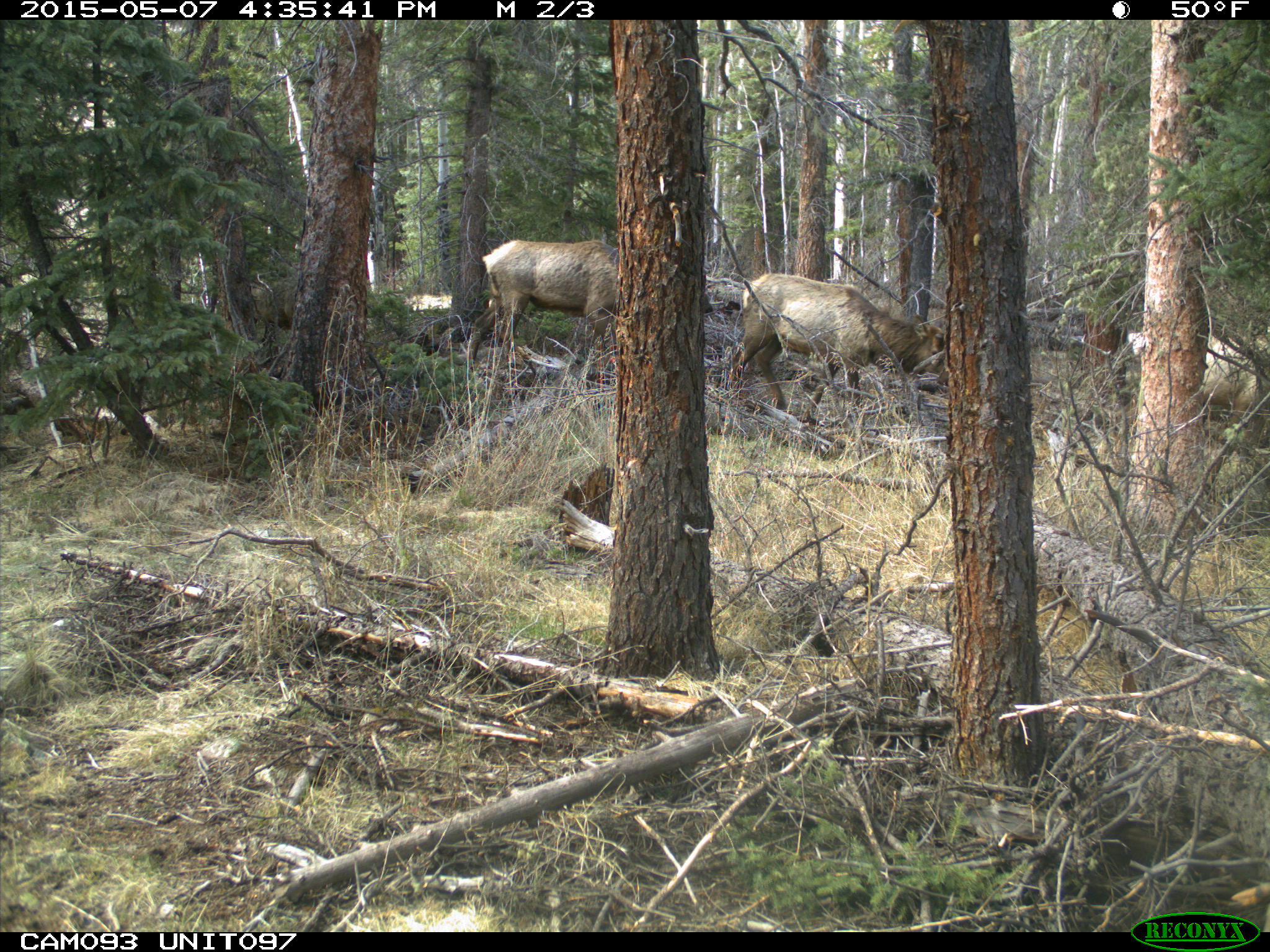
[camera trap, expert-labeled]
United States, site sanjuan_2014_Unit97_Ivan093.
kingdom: Animalia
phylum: Chordata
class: Mammalia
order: Artiodactyla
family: Cervidae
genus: Cervus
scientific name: Cervus elaphus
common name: red deer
Cervus elaphus (red deer).